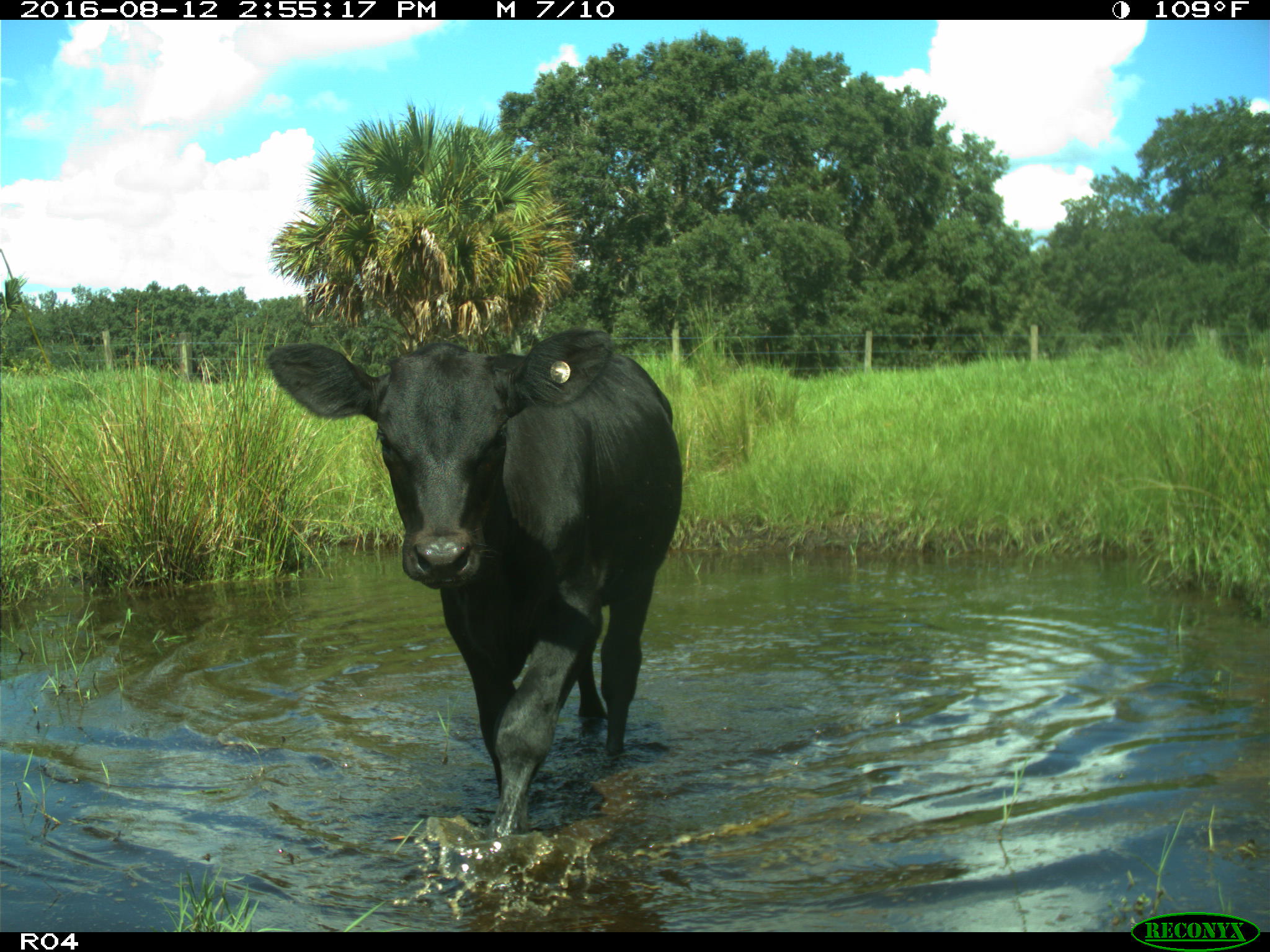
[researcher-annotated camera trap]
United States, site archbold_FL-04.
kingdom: Animalia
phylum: Chordata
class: Mammalia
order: Artiodactyla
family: Bovidae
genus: Bos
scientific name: Bos taurus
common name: domestic cow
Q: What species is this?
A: Bos taurus (domestic cow).